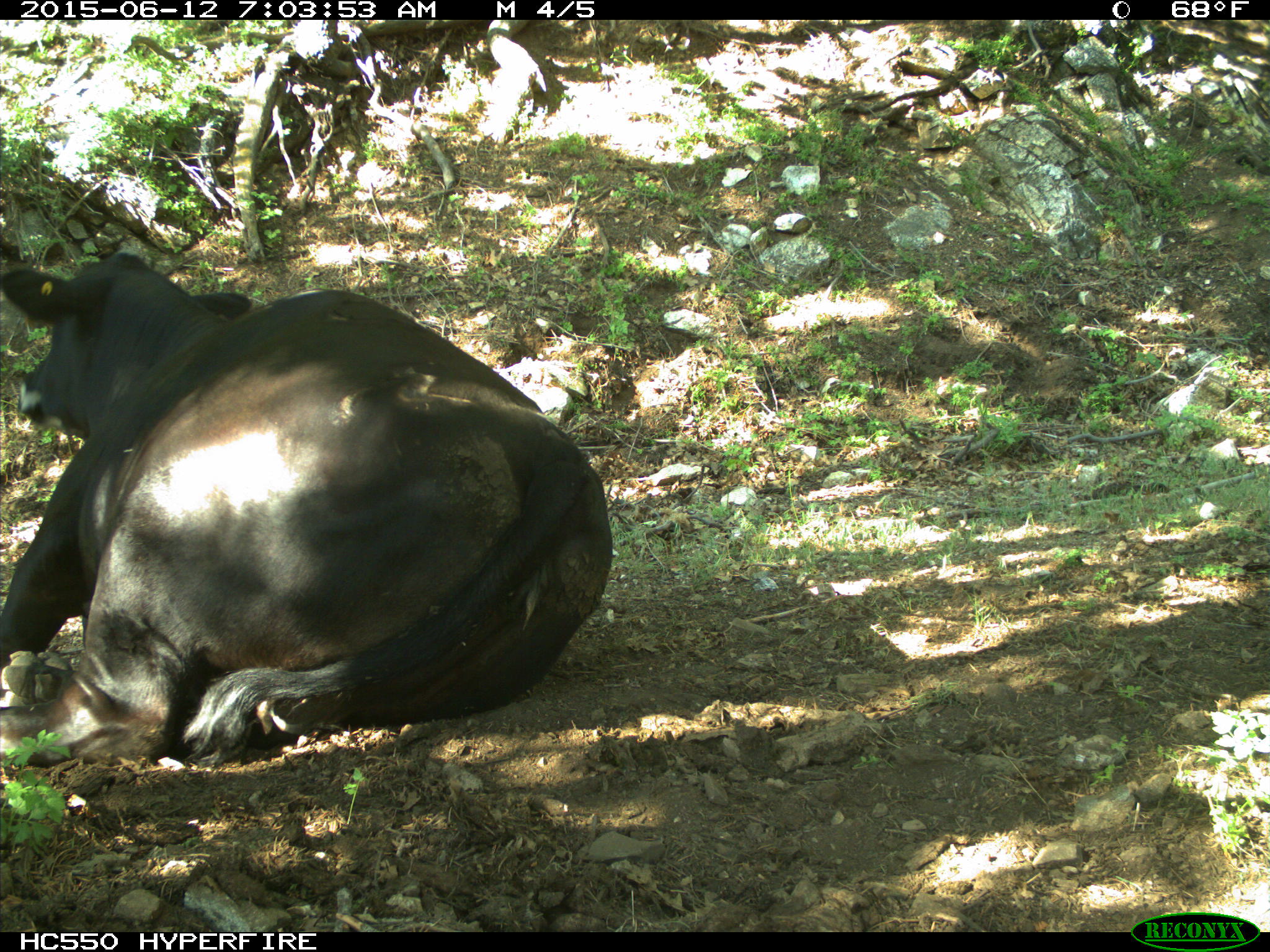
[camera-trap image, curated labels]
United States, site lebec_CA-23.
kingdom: Animalia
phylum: Chordata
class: Mammalia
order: Artiodactyla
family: Bovidae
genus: Bos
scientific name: Bos taurus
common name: domestic cow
Bos taurus (domestic cow).